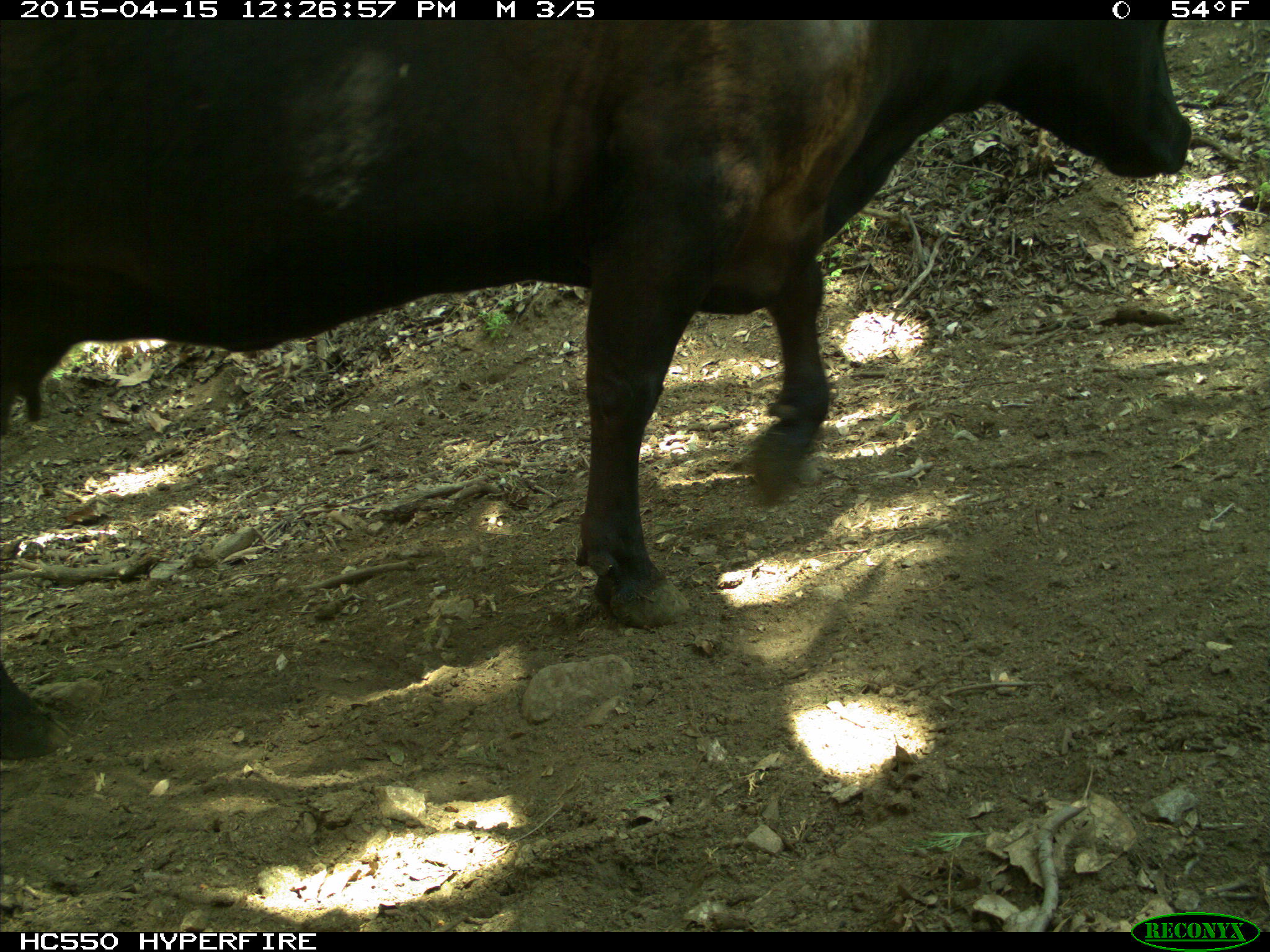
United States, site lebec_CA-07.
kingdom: Animalia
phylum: Chordata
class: Mammalia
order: Artiodactyla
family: Bovidae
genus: Bos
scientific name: Bos taurus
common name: domestic cow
Bos taurus (domestic cow).